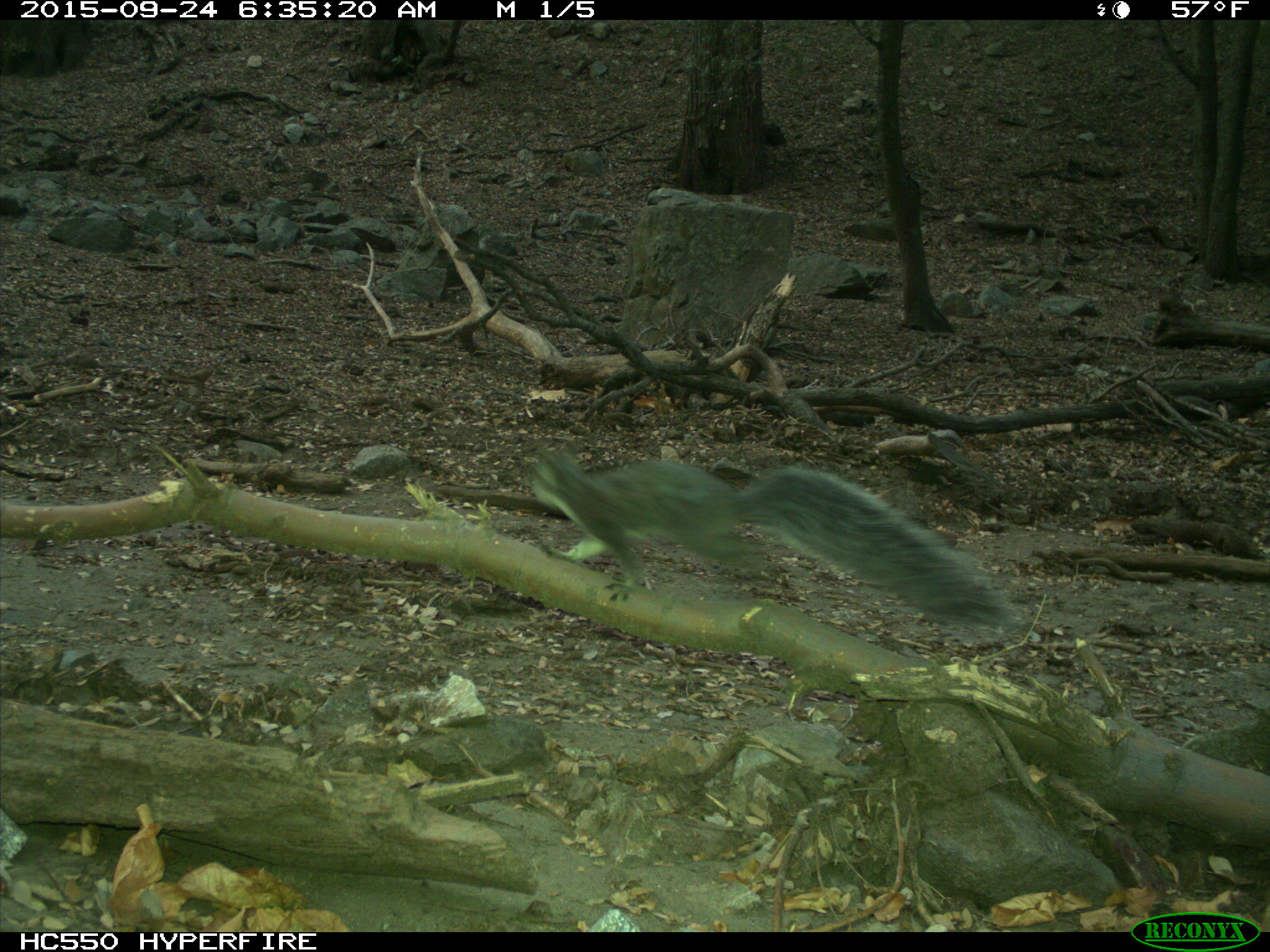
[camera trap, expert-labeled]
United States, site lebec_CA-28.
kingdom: Animalia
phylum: Chordata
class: Mammalia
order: Rodentia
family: Sciuridae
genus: Sciurus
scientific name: Sciurus carolinensis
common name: eastern gray squirrel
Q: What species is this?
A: Sciurus carolinensis (eastern gray squirrel).